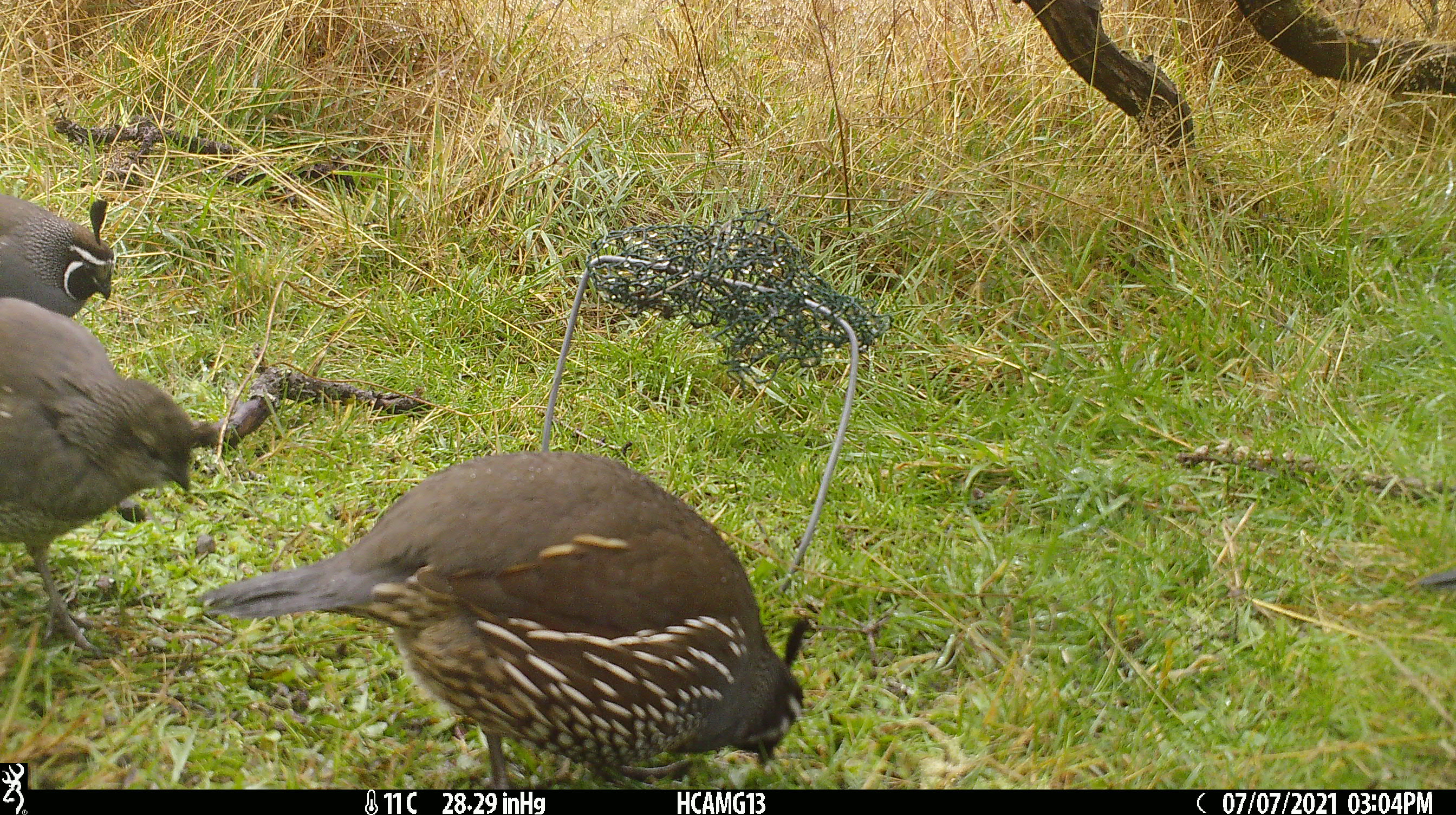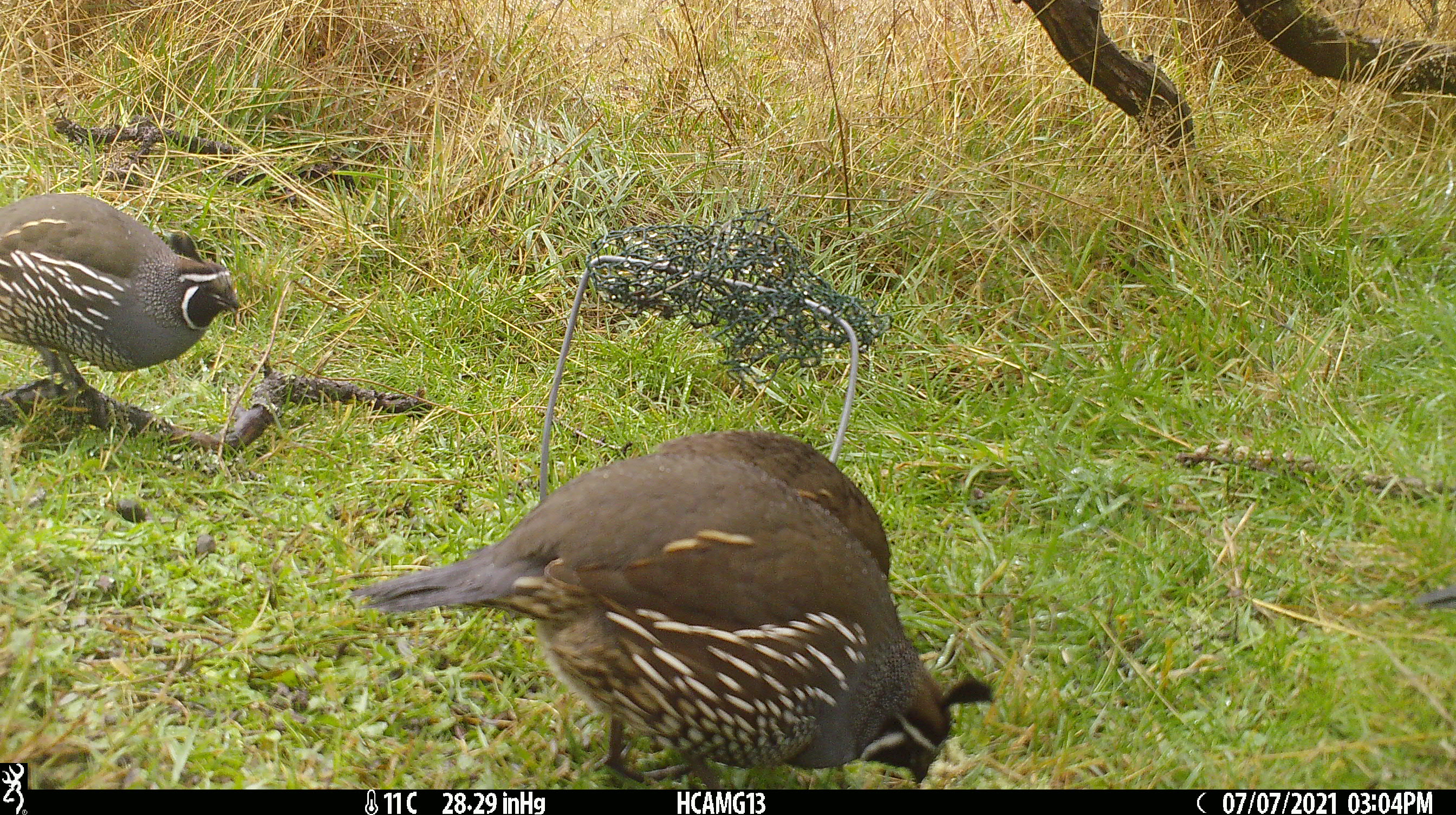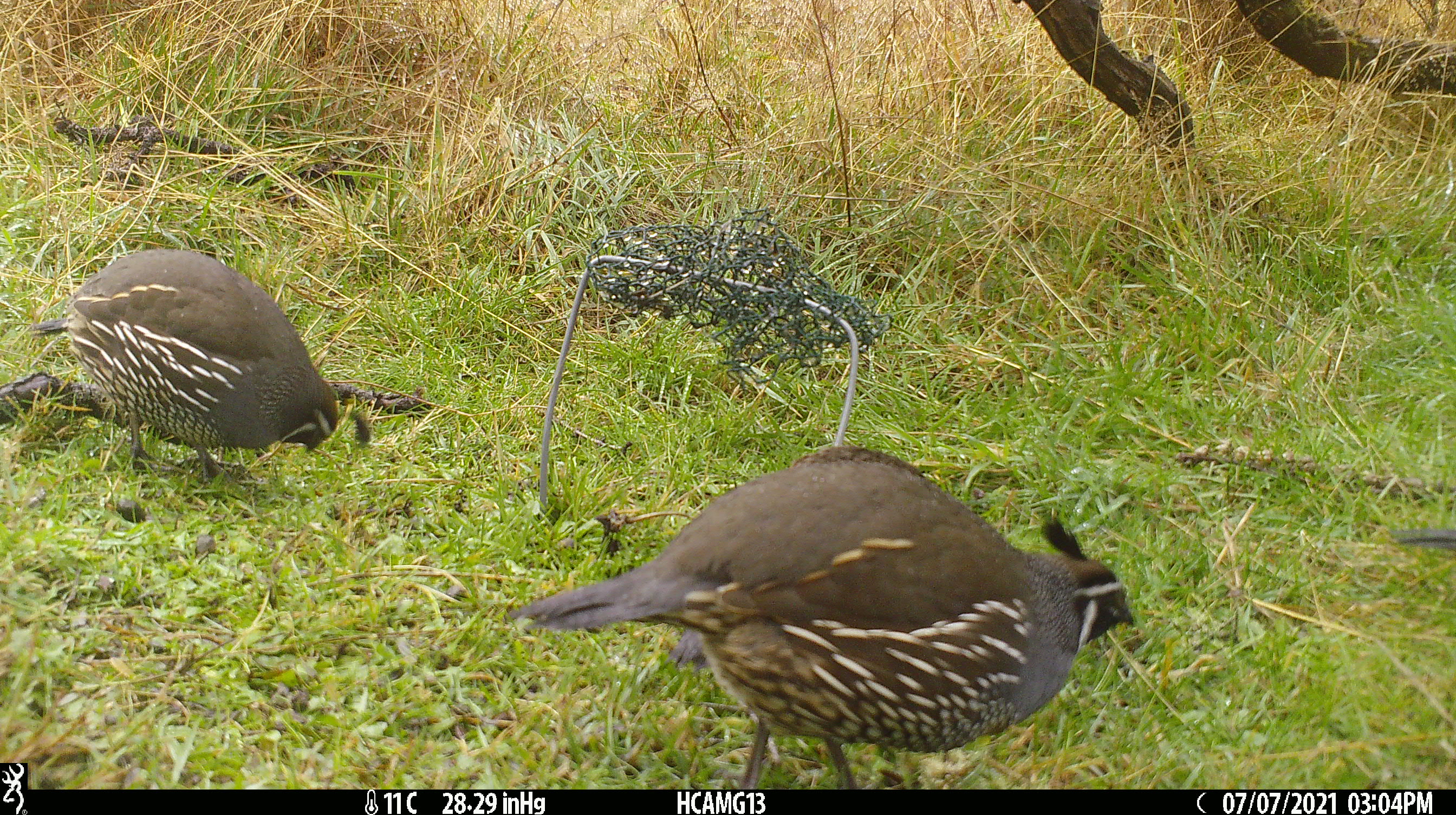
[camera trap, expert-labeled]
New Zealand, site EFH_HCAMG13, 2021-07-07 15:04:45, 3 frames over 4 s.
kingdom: Animalia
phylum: Chordata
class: Aves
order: Galliformes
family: Odontophoridae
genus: Callipepla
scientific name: Callipepla californica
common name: california quail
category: quail california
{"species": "quail california (california quail) (Callipepla californica)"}